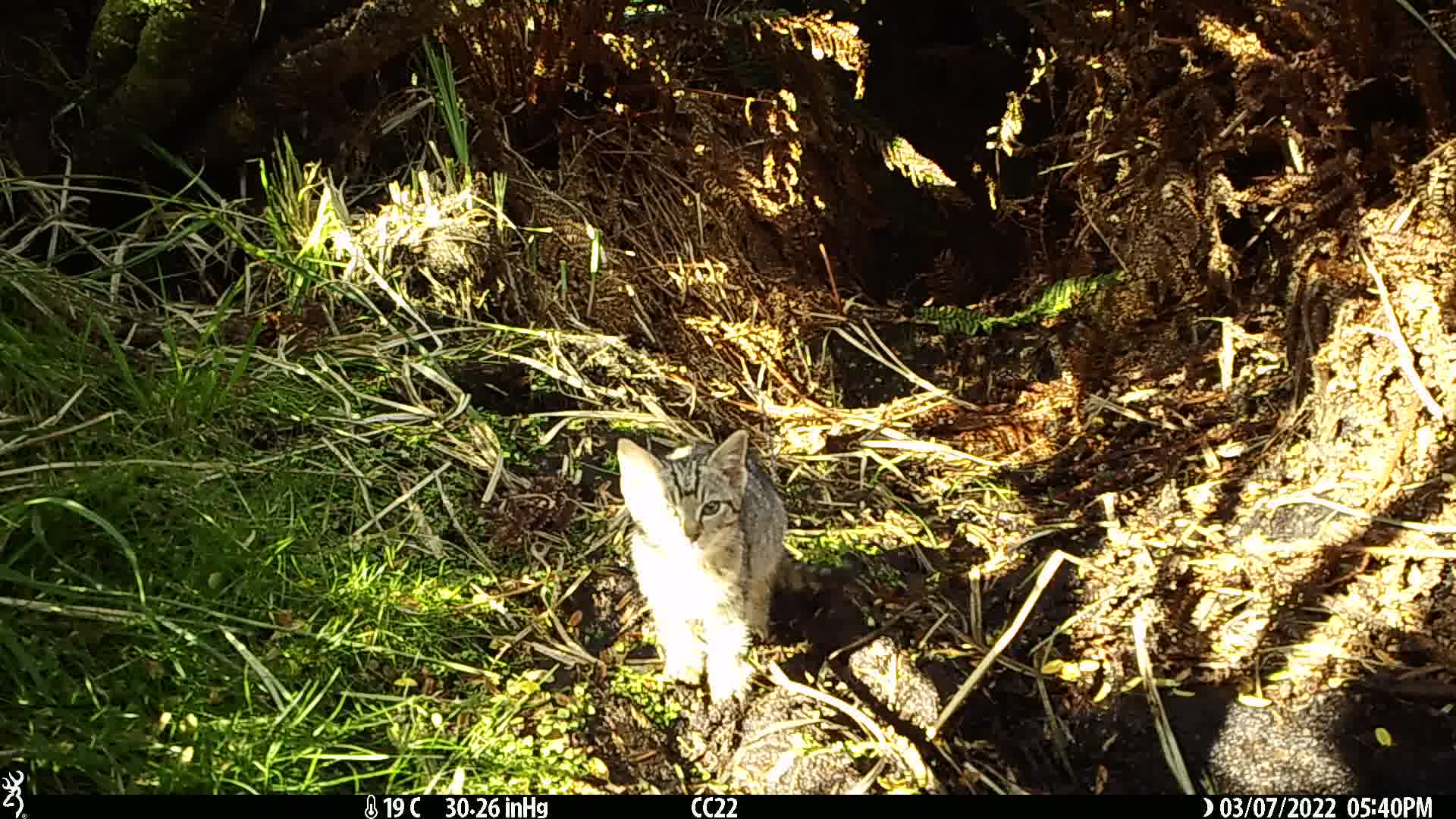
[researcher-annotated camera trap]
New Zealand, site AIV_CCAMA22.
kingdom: Animalia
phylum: Chordata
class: Mammalia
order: Carnivora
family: Felidae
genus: Felis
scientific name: Felis catus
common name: domestic cat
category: cat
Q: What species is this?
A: Cat (domestic cat) (Felis catus).